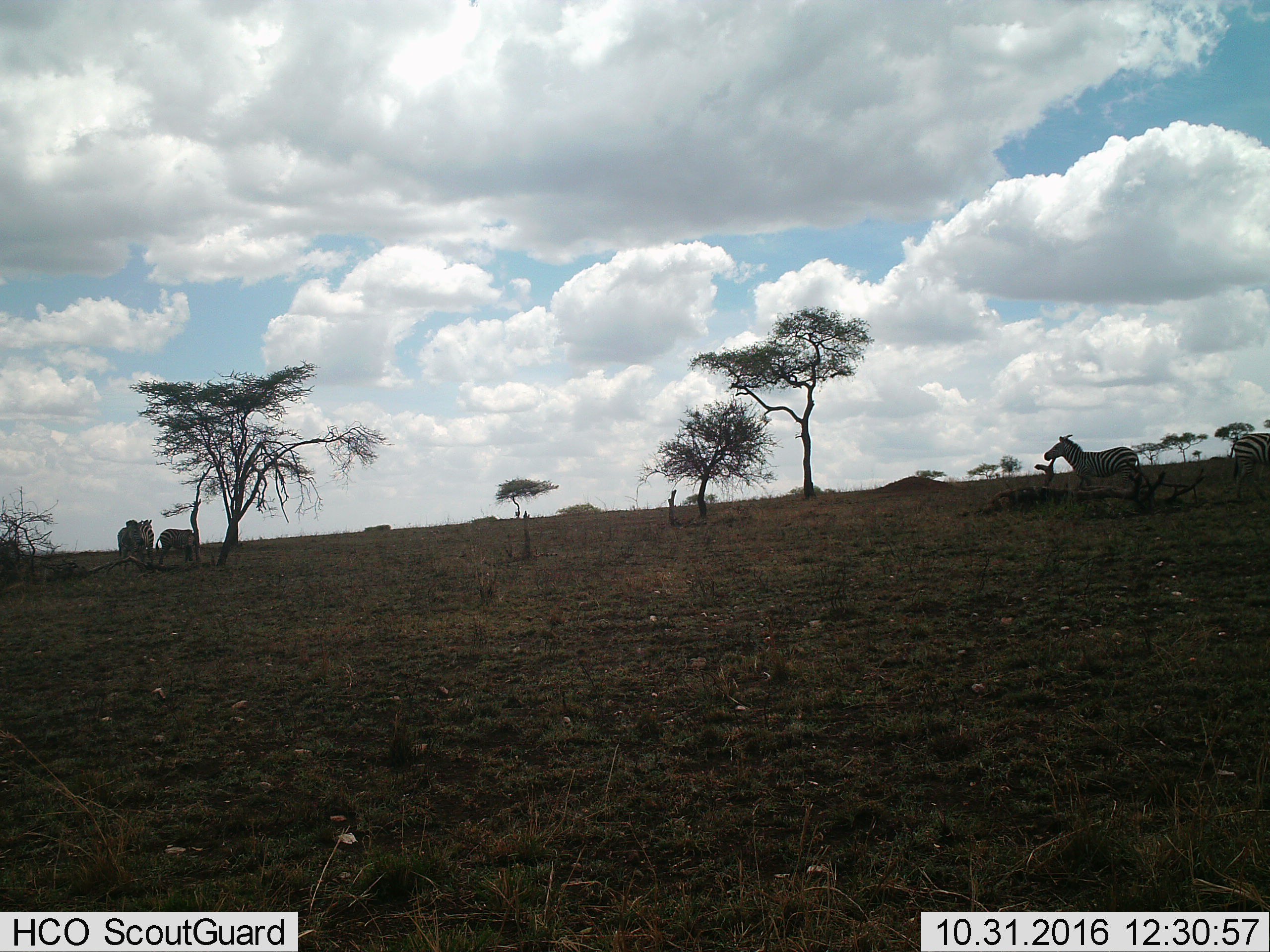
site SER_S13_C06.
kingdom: Animalia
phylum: Chordata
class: Mammalia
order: Perissodactyla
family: Equidae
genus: Equus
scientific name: Equus quagga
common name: plains zebra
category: zebraplains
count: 5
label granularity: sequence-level